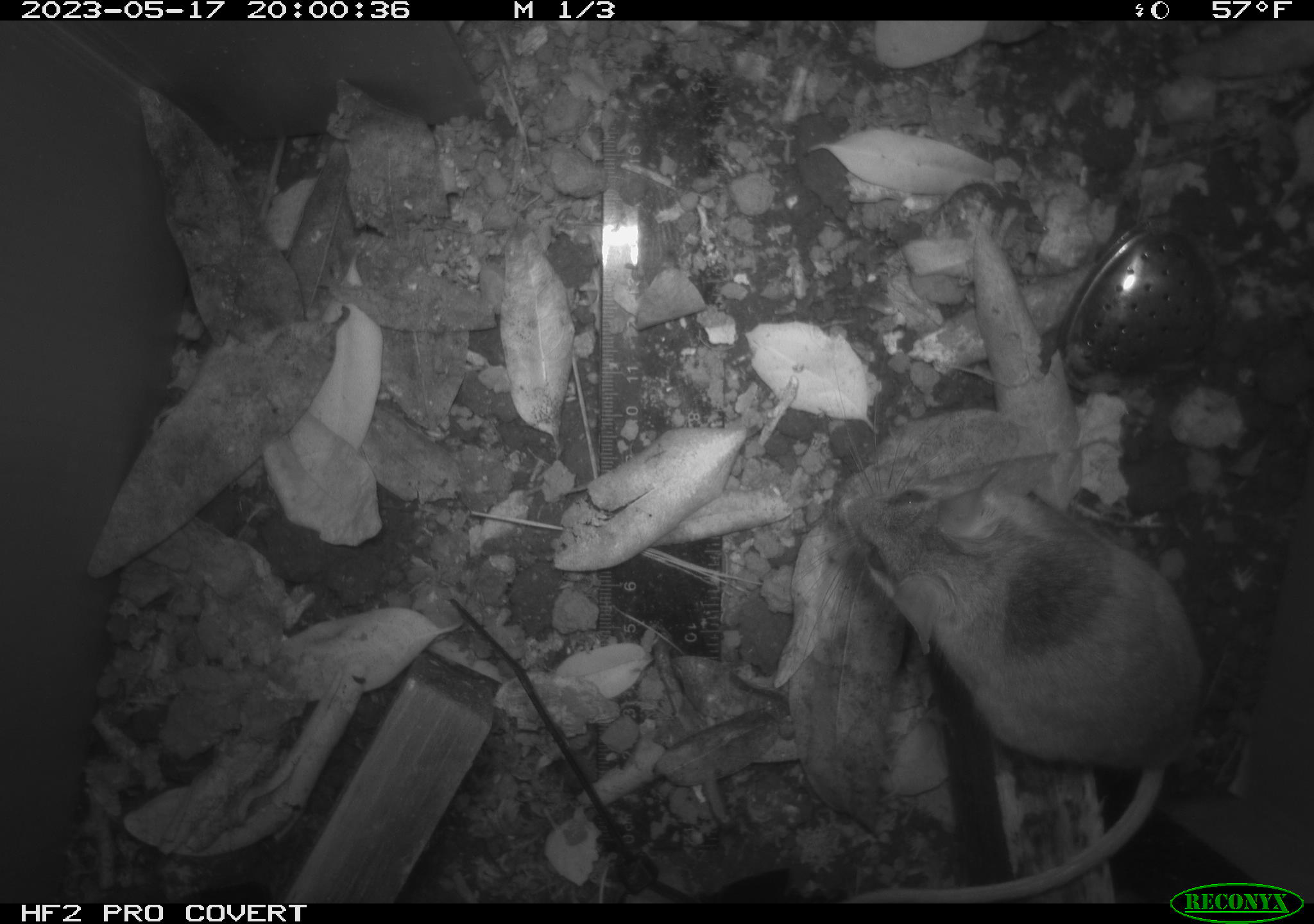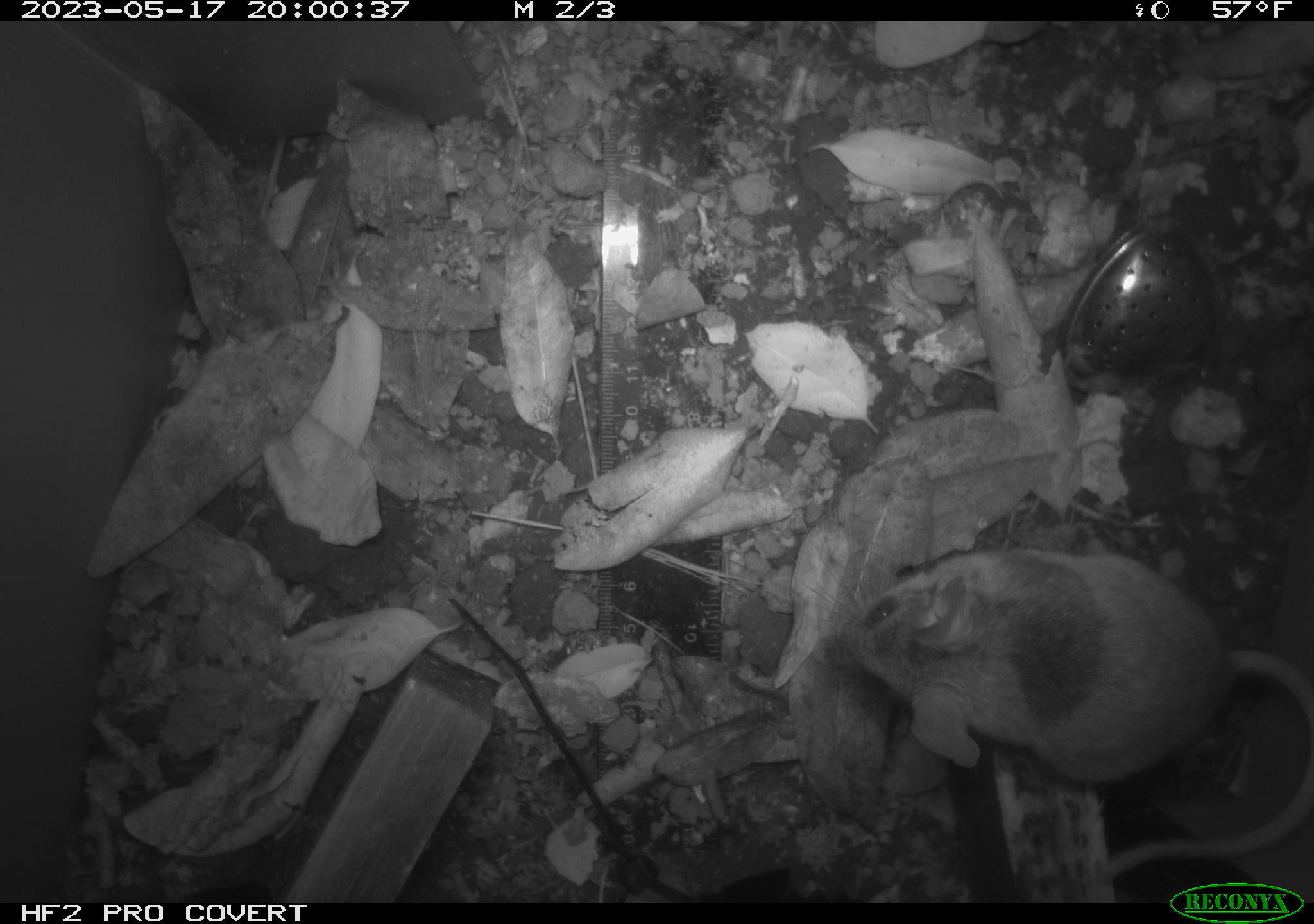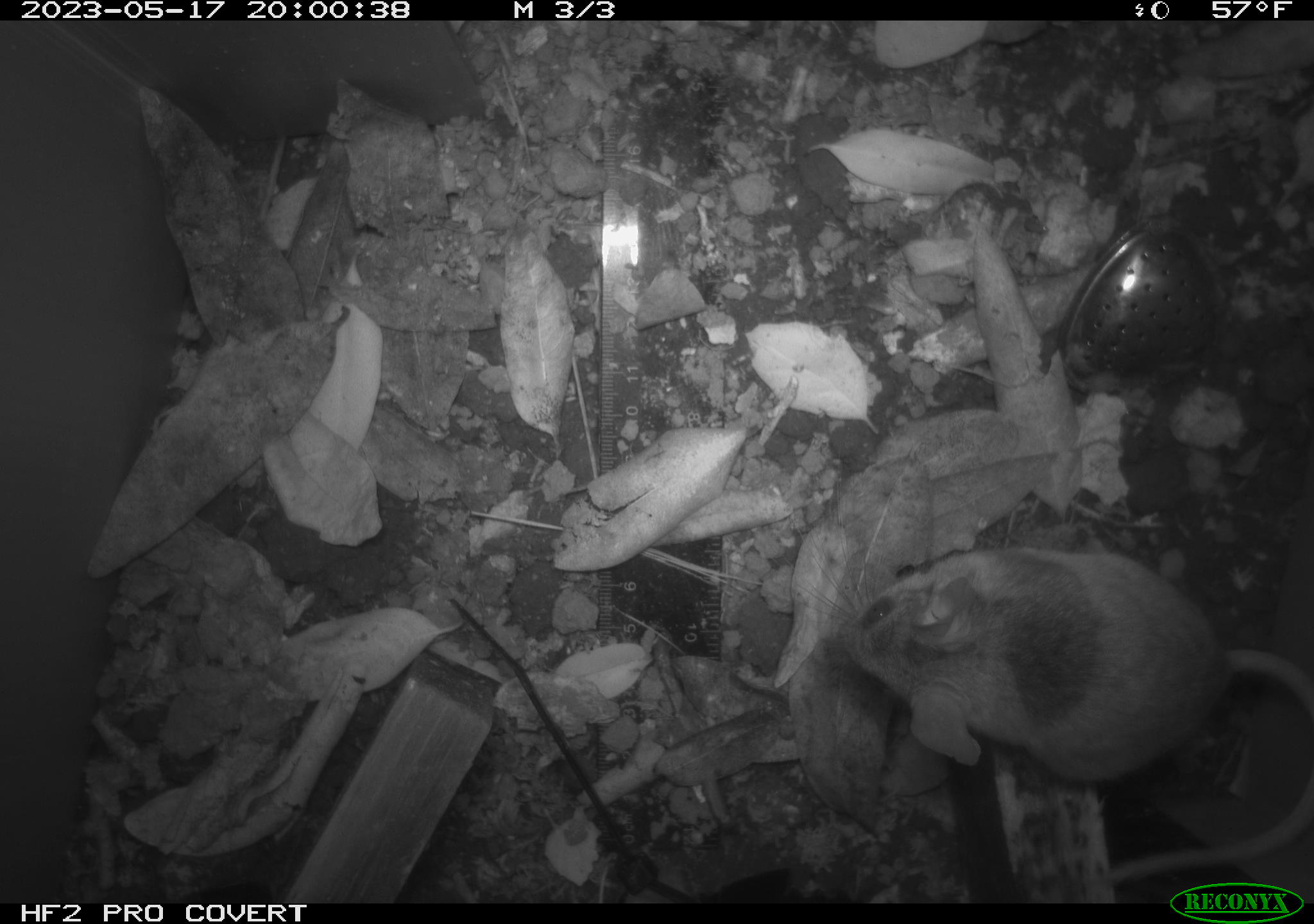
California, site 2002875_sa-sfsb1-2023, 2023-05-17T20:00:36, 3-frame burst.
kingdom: Animalia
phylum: Chordata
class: Mammalia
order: Rodentia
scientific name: Rodentia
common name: mouse species